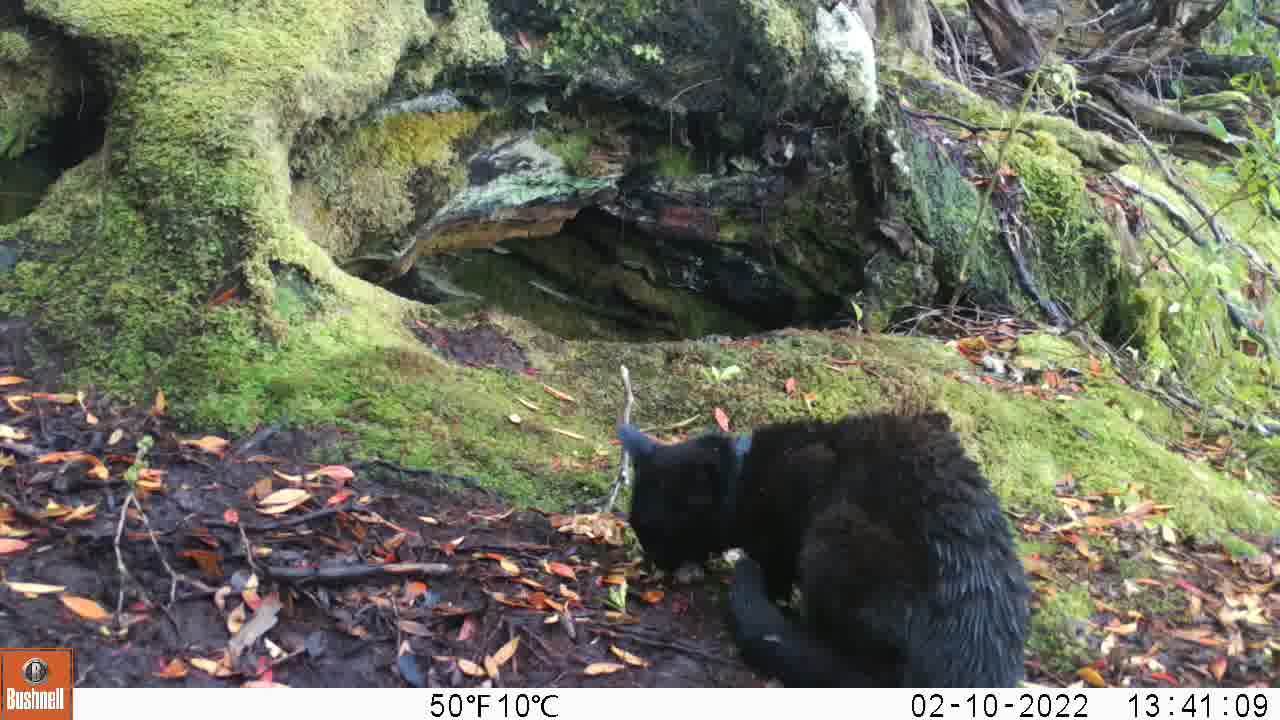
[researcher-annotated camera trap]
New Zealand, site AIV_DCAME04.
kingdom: Animalia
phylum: Chordata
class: Mammalia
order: Carnivora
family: Felidae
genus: Felis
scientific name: Felis catus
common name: domestic cat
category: cat